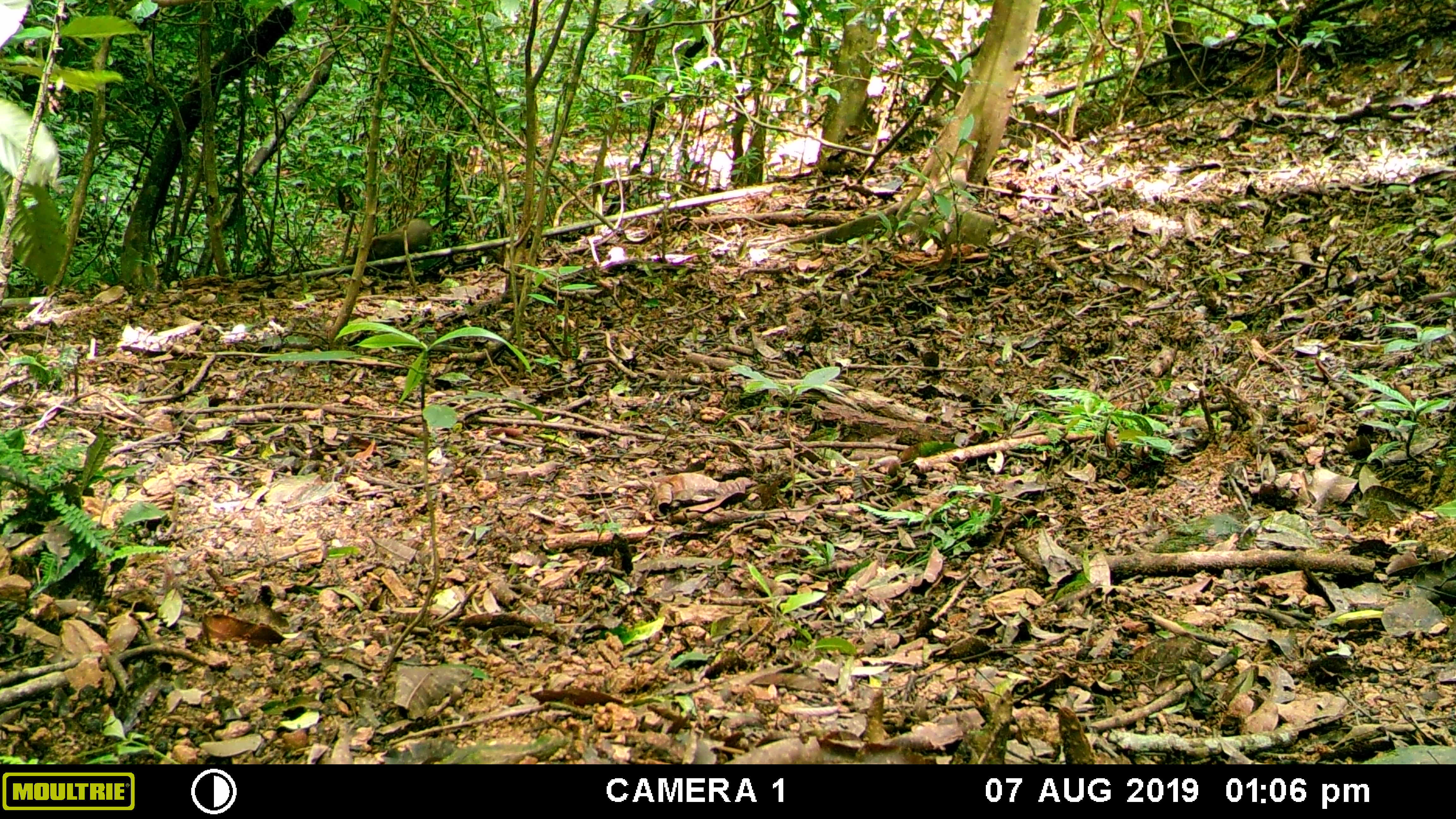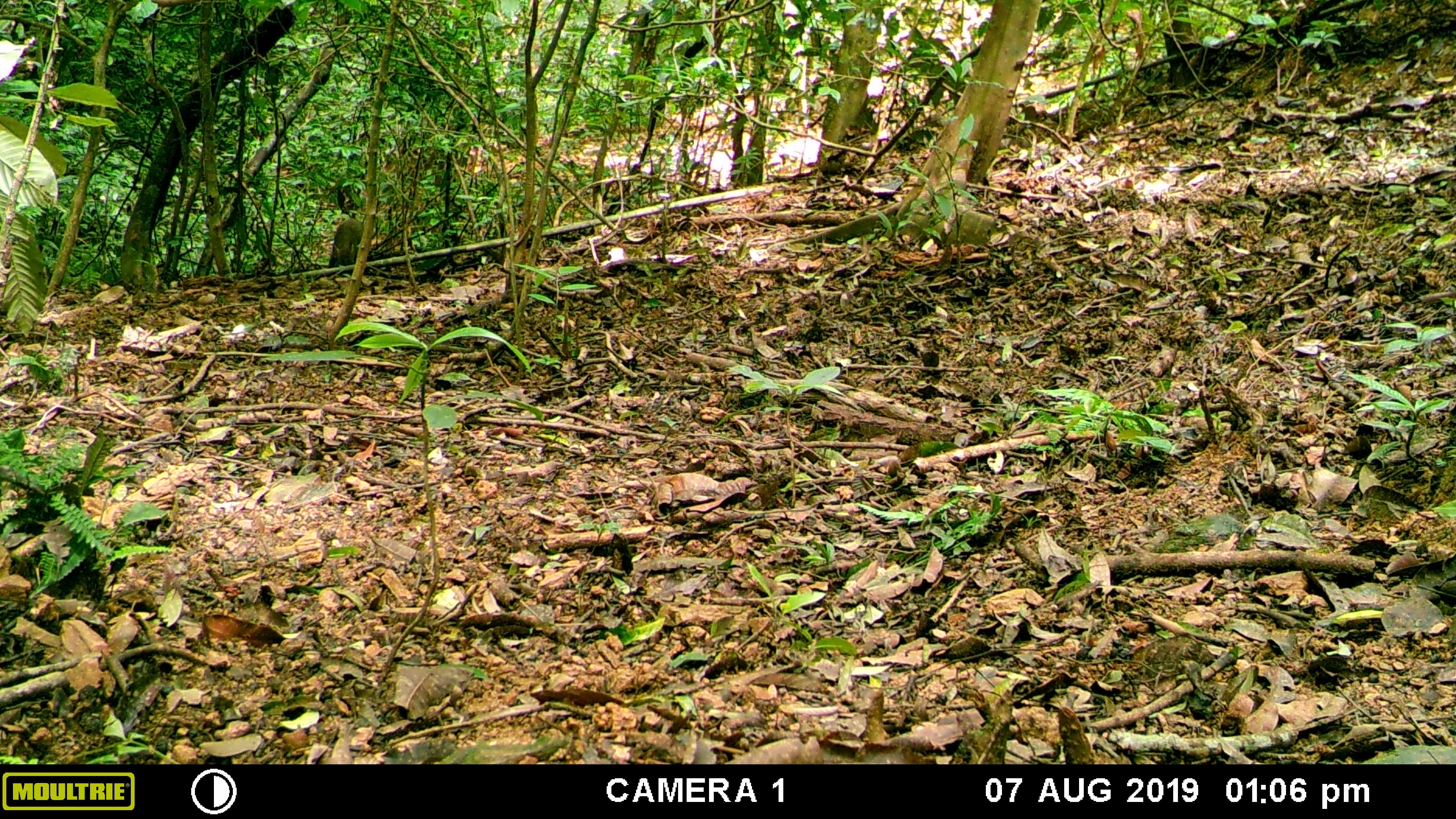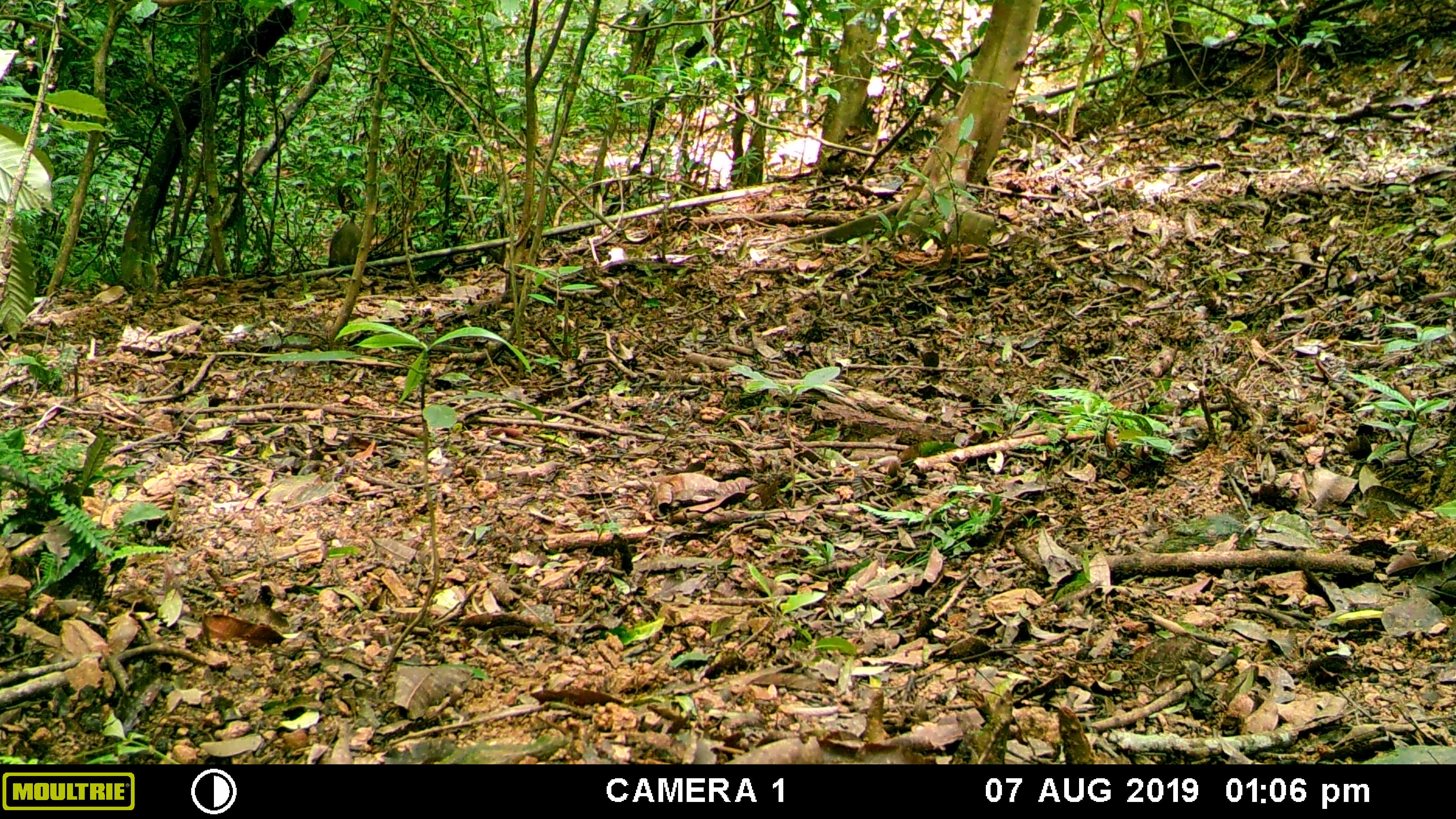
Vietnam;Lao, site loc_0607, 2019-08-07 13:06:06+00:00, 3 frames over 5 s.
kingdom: Animalia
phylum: Chordata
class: Mammalia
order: Artiodactyla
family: Suidae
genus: Sus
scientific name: Sus scrofa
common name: eurasian wild pig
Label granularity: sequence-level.